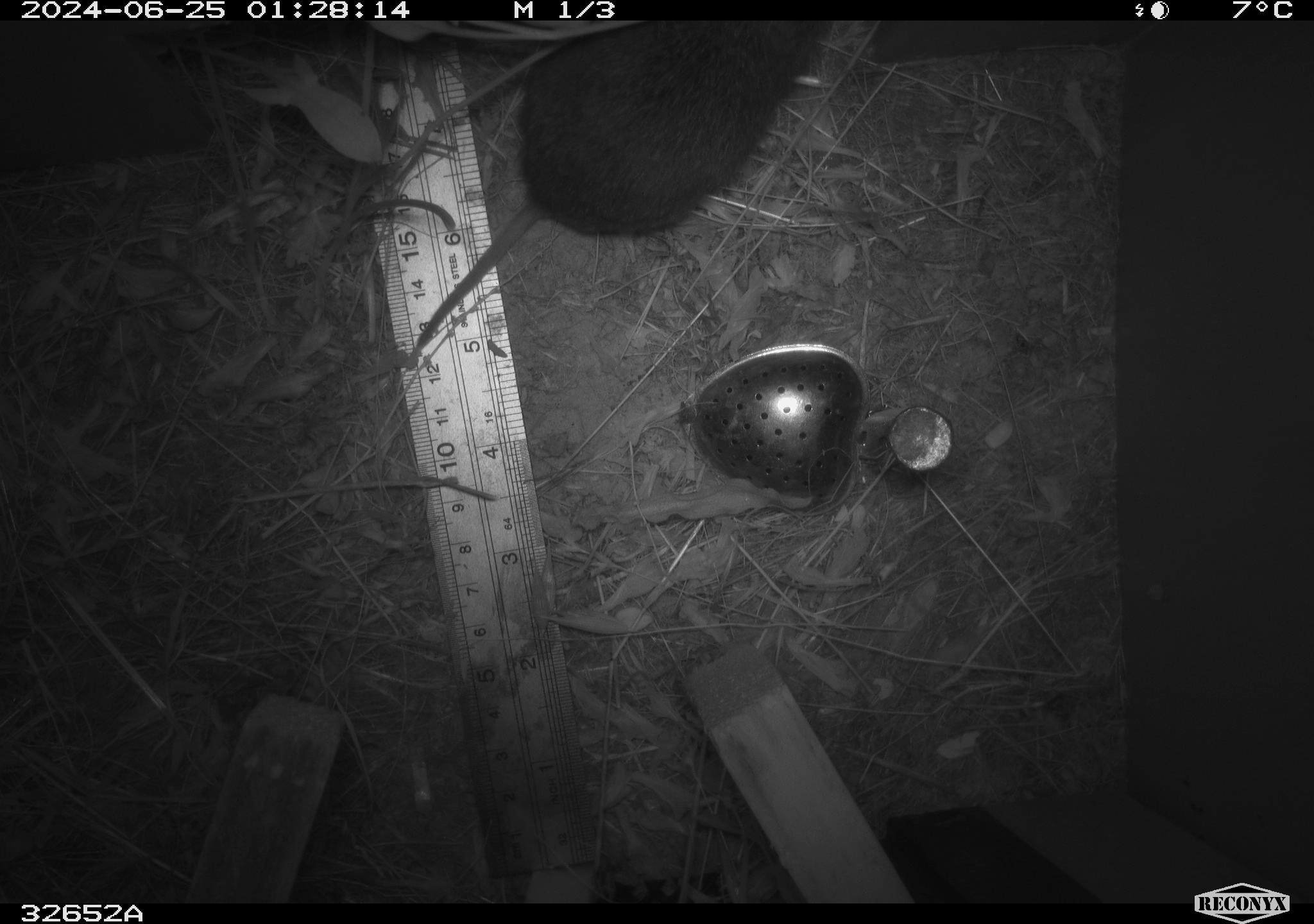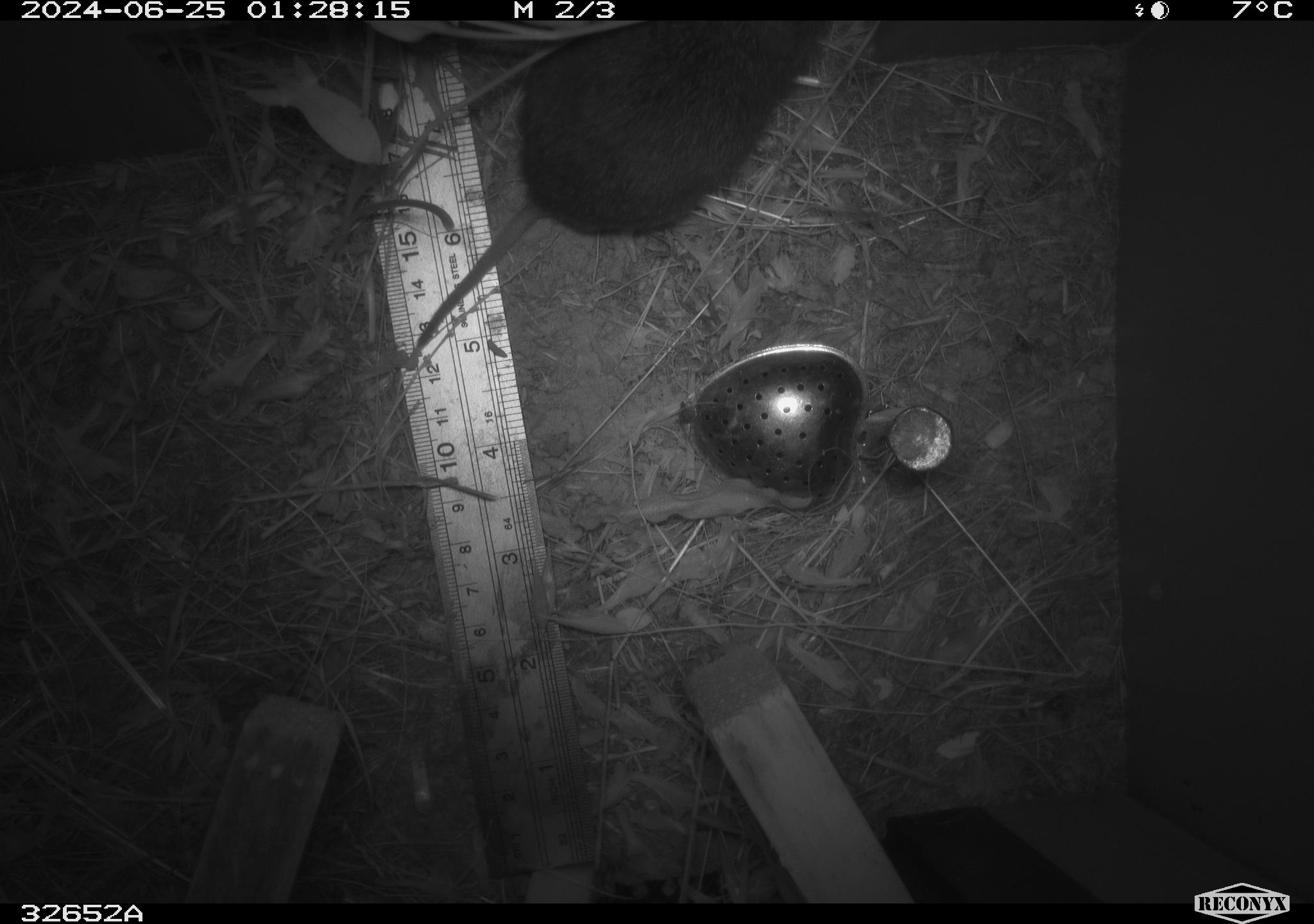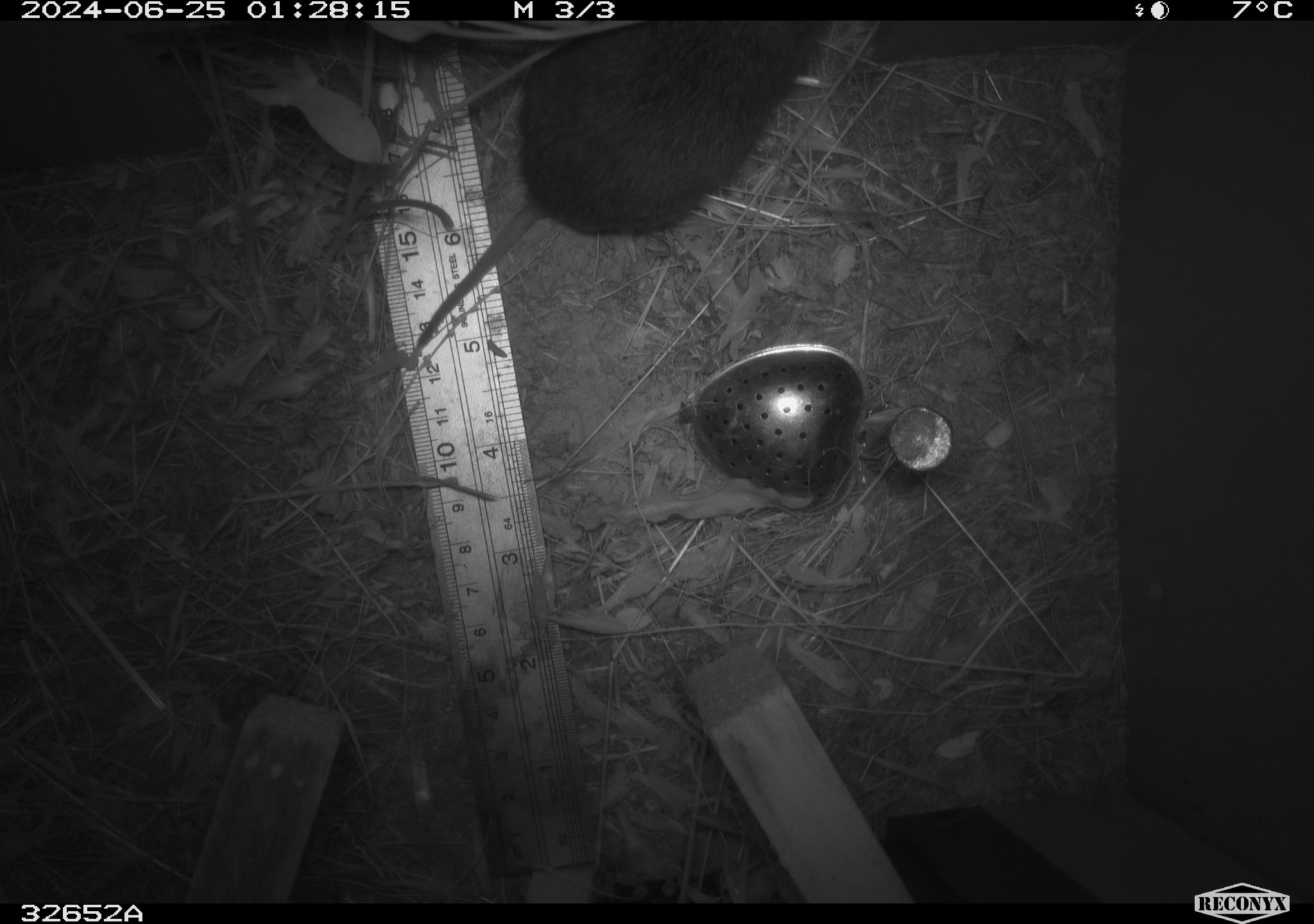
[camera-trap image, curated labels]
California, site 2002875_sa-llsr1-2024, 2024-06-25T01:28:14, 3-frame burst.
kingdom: Animalia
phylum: Chordata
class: Mammalia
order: Rodentia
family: Cricetidae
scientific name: Arvicolinae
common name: voles, lemmings, and muskrats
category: arvicolinae subfamily